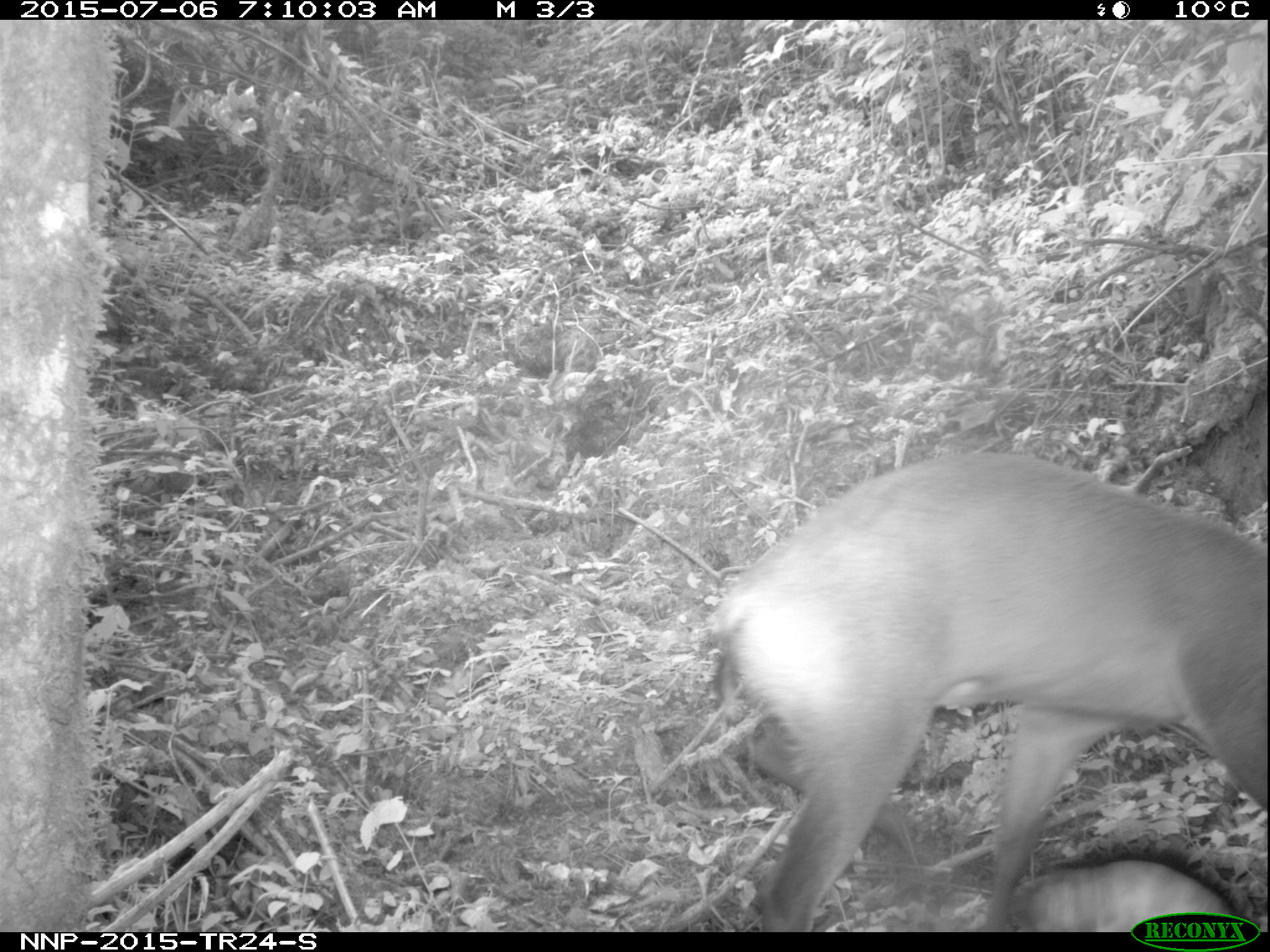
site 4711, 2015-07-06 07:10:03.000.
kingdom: Animalia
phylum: Chordata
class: Mammalia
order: Artiodactyla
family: Bovidae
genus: Cephalophus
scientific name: Cephalophus nigrifrons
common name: black-fronted duiker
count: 1